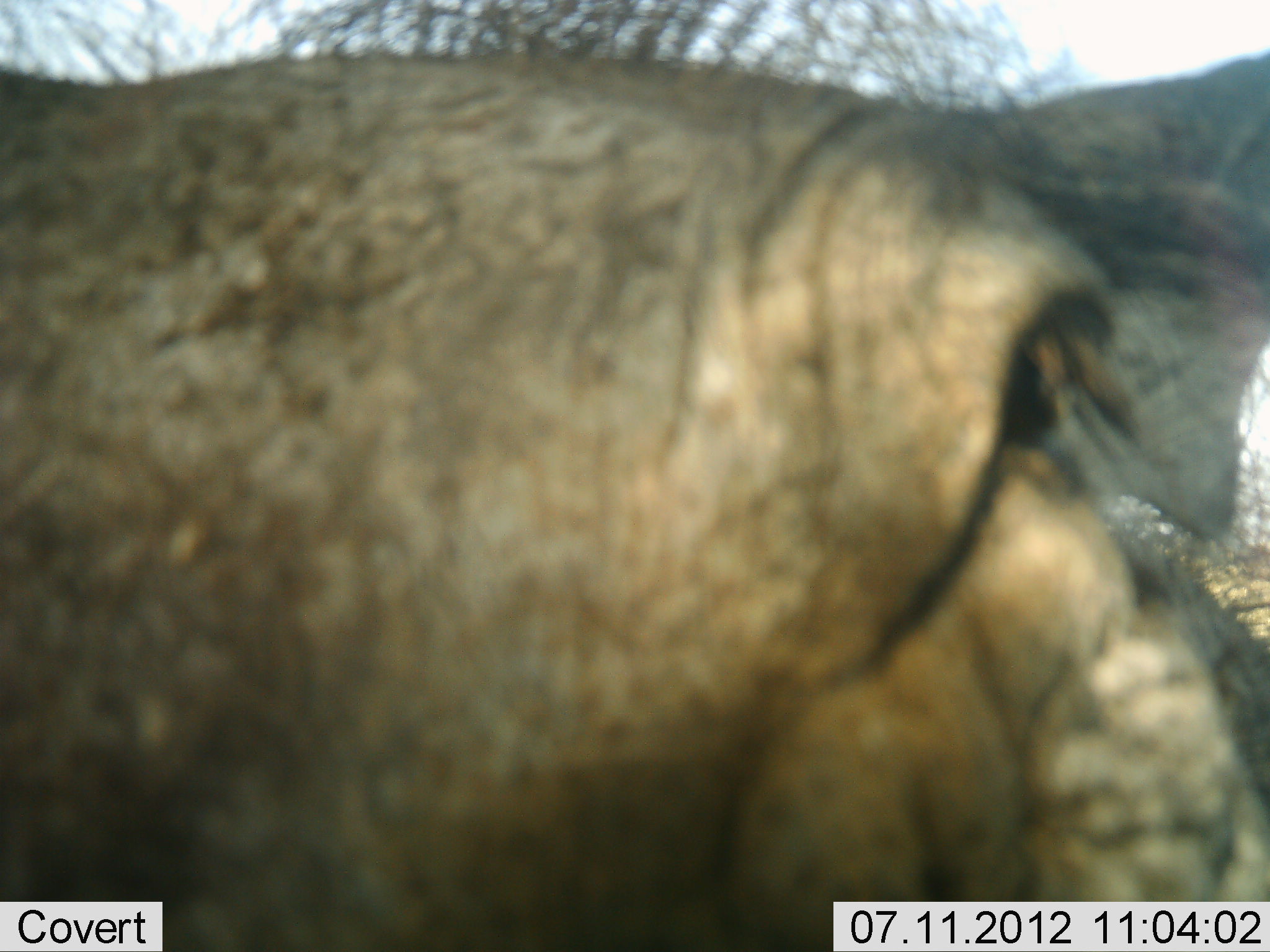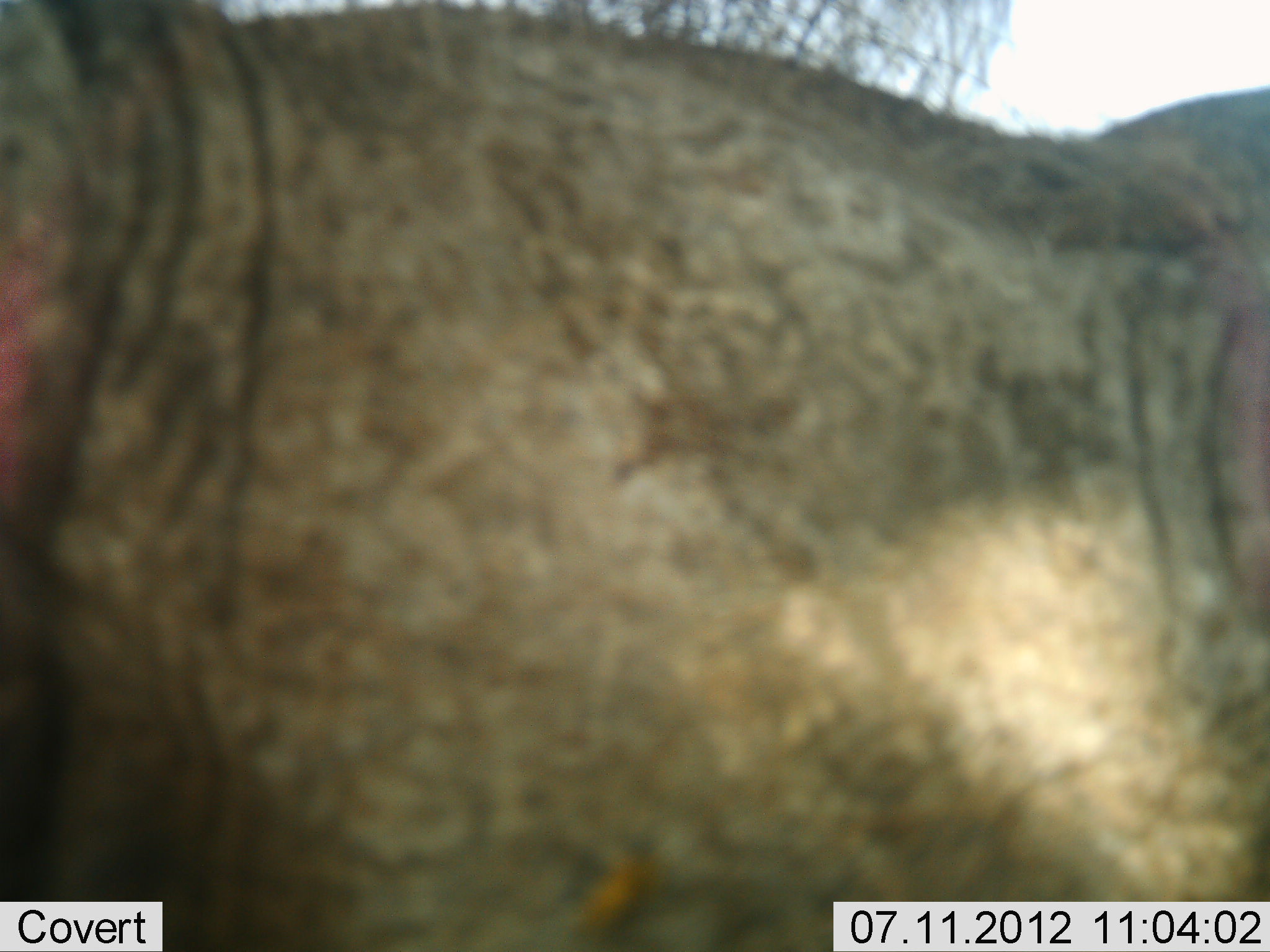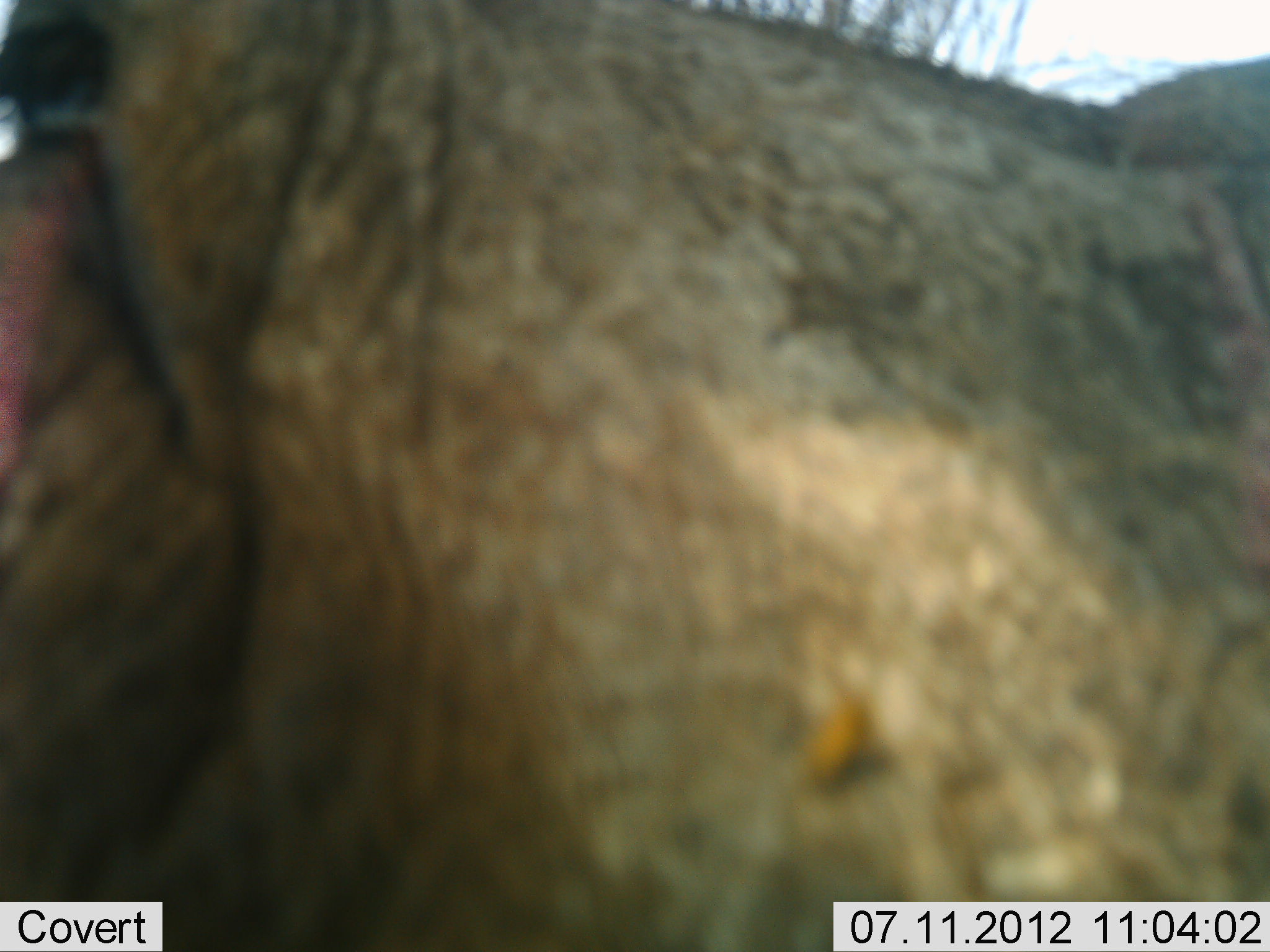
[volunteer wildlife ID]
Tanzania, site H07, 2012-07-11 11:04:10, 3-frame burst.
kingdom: Animalia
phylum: Chordata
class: Mammalia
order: Artiodactyla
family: Suidae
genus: Phacochoerus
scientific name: Phacochoerus africanus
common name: warthog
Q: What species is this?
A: Warthog (Phacochoerus africanus).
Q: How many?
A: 1.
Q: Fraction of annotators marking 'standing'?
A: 60%.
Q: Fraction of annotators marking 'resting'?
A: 0%.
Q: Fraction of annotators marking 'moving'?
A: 40%.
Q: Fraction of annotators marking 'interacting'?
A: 10%.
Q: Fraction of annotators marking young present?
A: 0%.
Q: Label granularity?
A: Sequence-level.